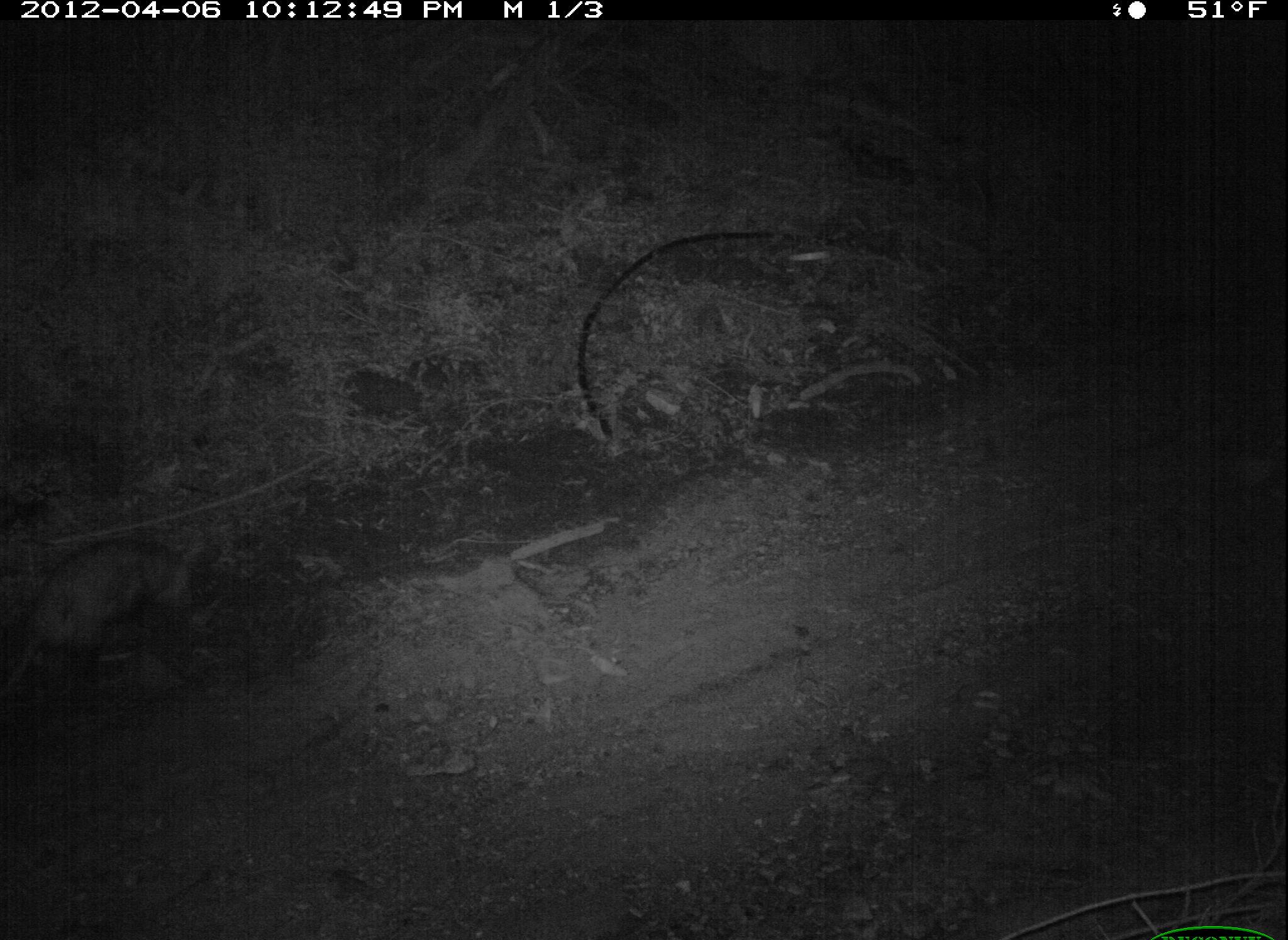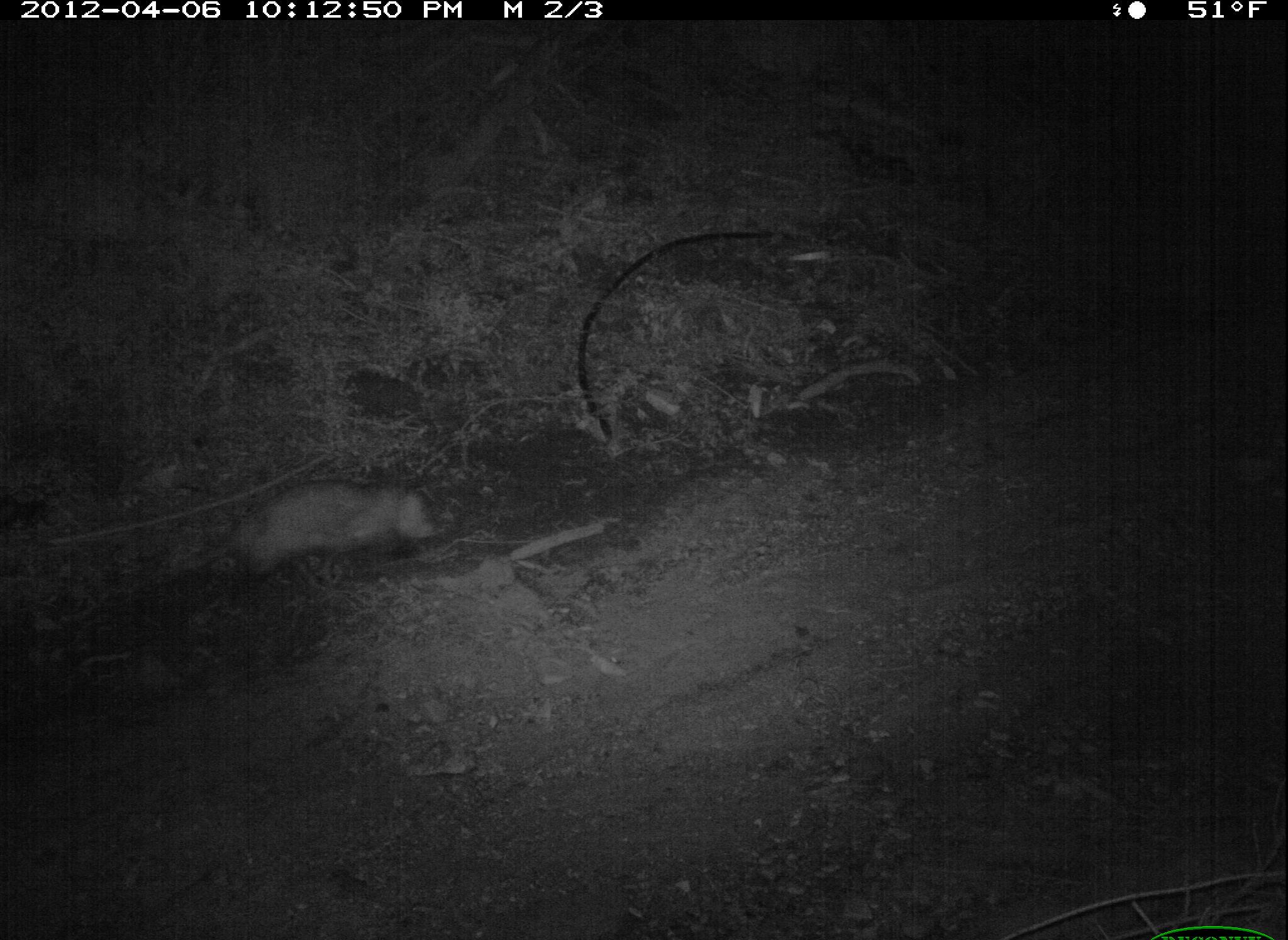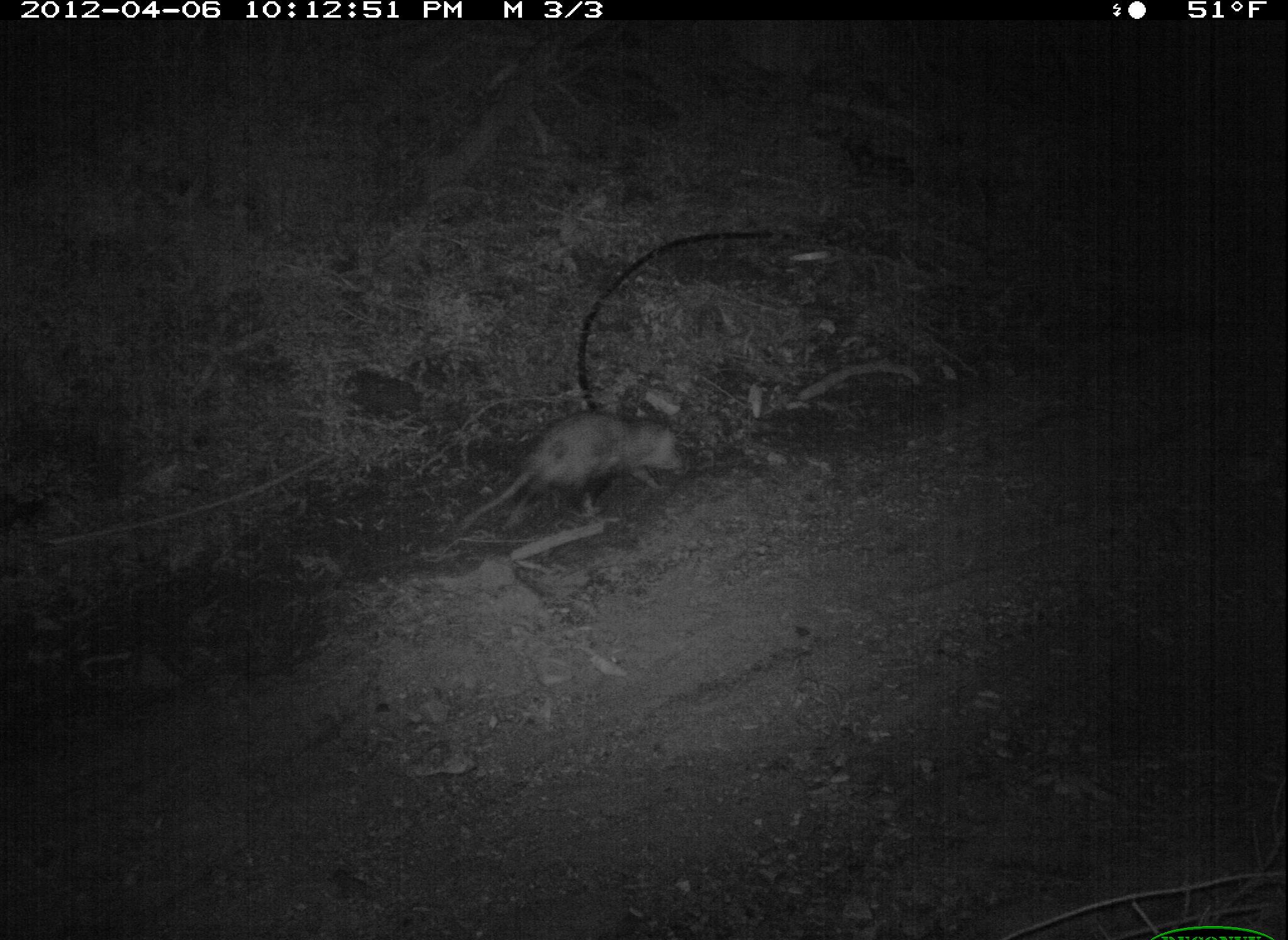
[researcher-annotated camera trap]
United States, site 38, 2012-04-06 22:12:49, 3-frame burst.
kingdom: Animalia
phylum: Chordata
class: Mammalia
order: Didelphimorphia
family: Didelphidae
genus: Didelphis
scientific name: Didelphis virginiana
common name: virginia opossum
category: opossum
Opossum (virginia opossum) (Didelphis virginiana).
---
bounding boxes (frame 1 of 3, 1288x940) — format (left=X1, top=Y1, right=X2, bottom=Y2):
opossum: (left=21, top=527, right=219, bottom=680)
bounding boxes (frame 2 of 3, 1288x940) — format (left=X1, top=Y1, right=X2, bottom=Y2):
opossum: (left=147, top=461, right=473, bottom=596)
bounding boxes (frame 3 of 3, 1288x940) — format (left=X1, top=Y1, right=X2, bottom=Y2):
opossum: (left=464, top=388, right=721, bottom=548)